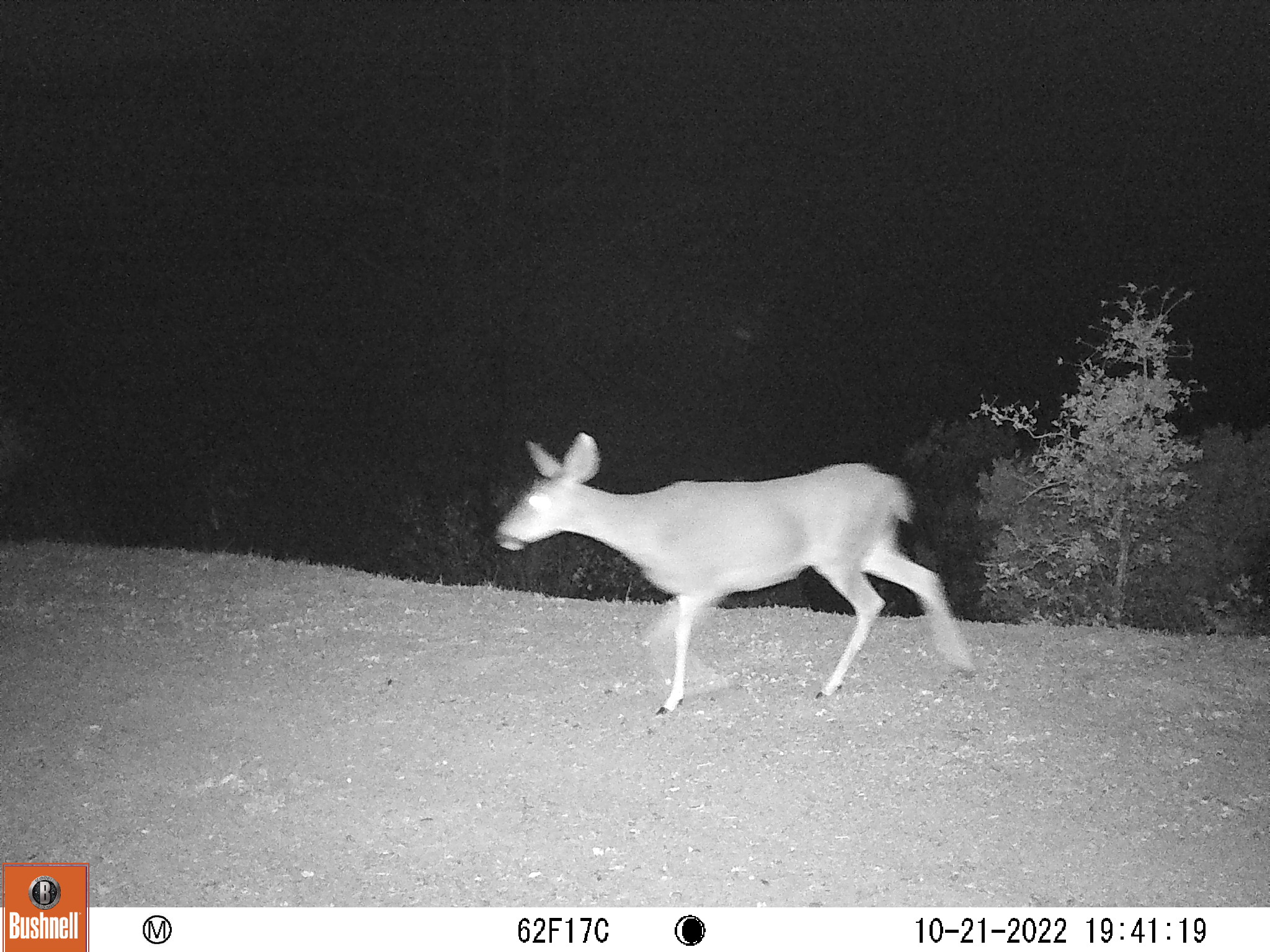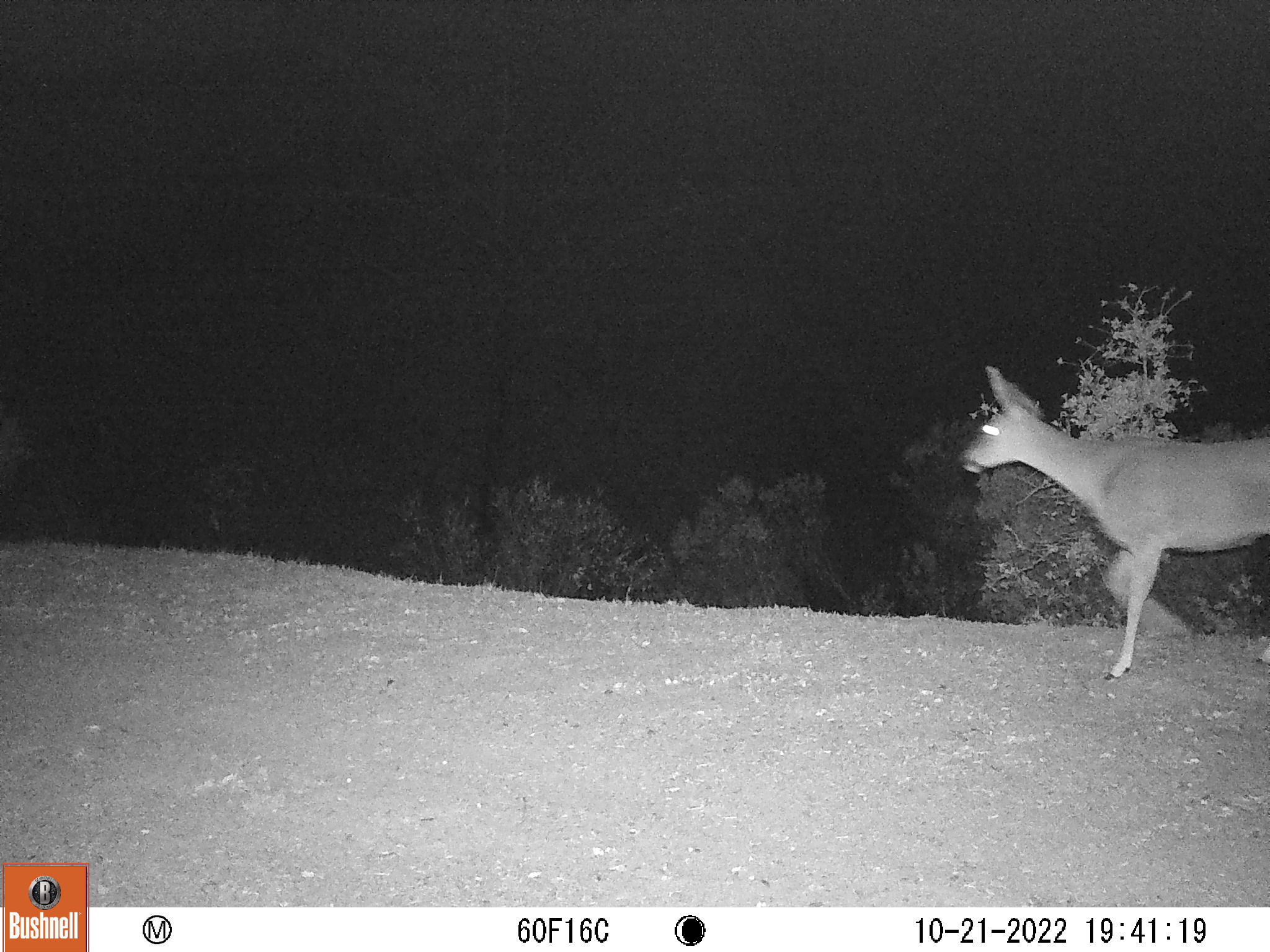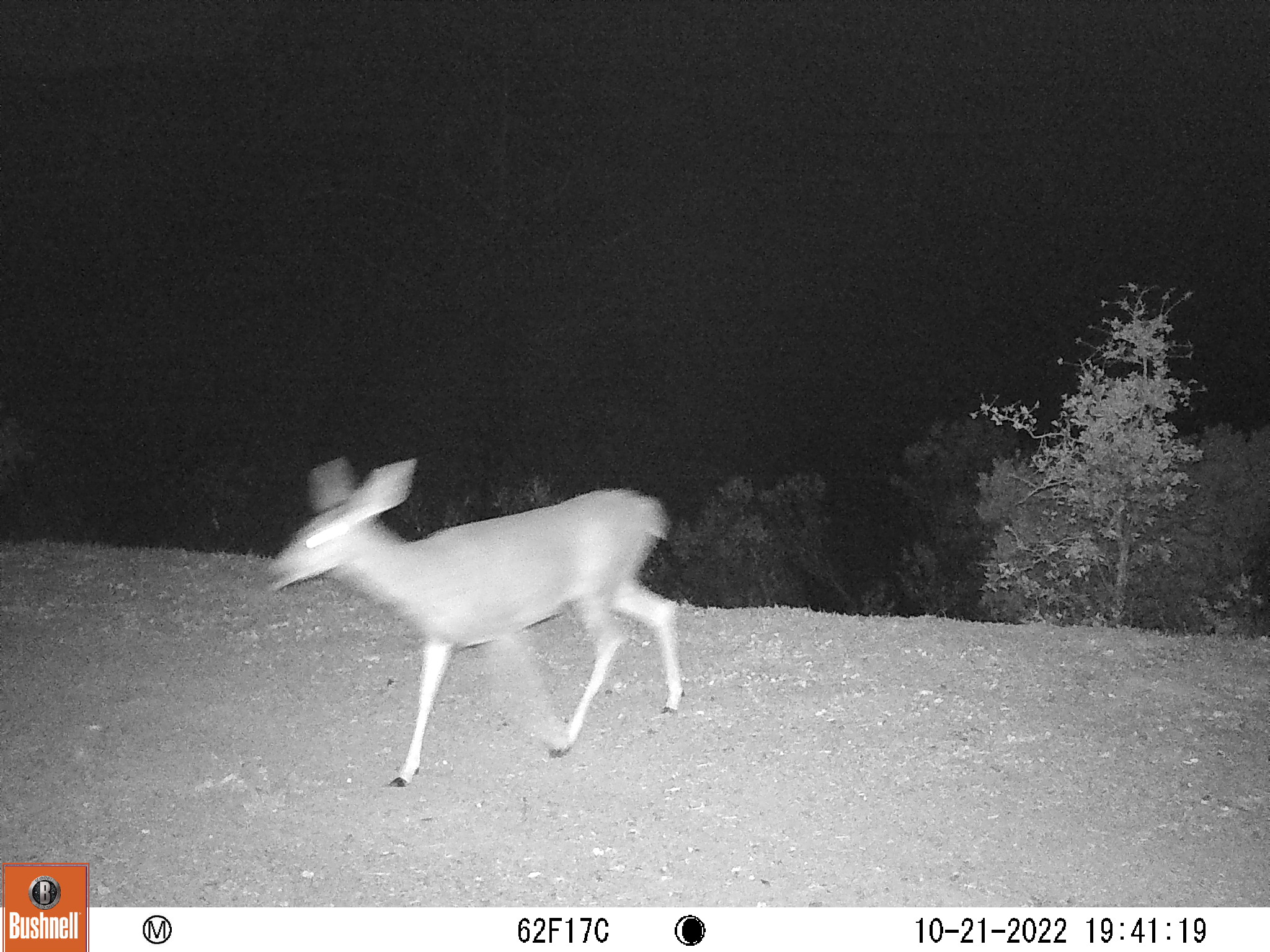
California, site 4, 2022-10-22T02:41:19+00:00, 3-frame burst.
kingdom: Animalia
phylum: Chordata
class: Mammalia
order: Artiodactyla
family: Cervidae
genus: Odocoileus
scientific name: Odocoileus hemionus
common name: mule deer